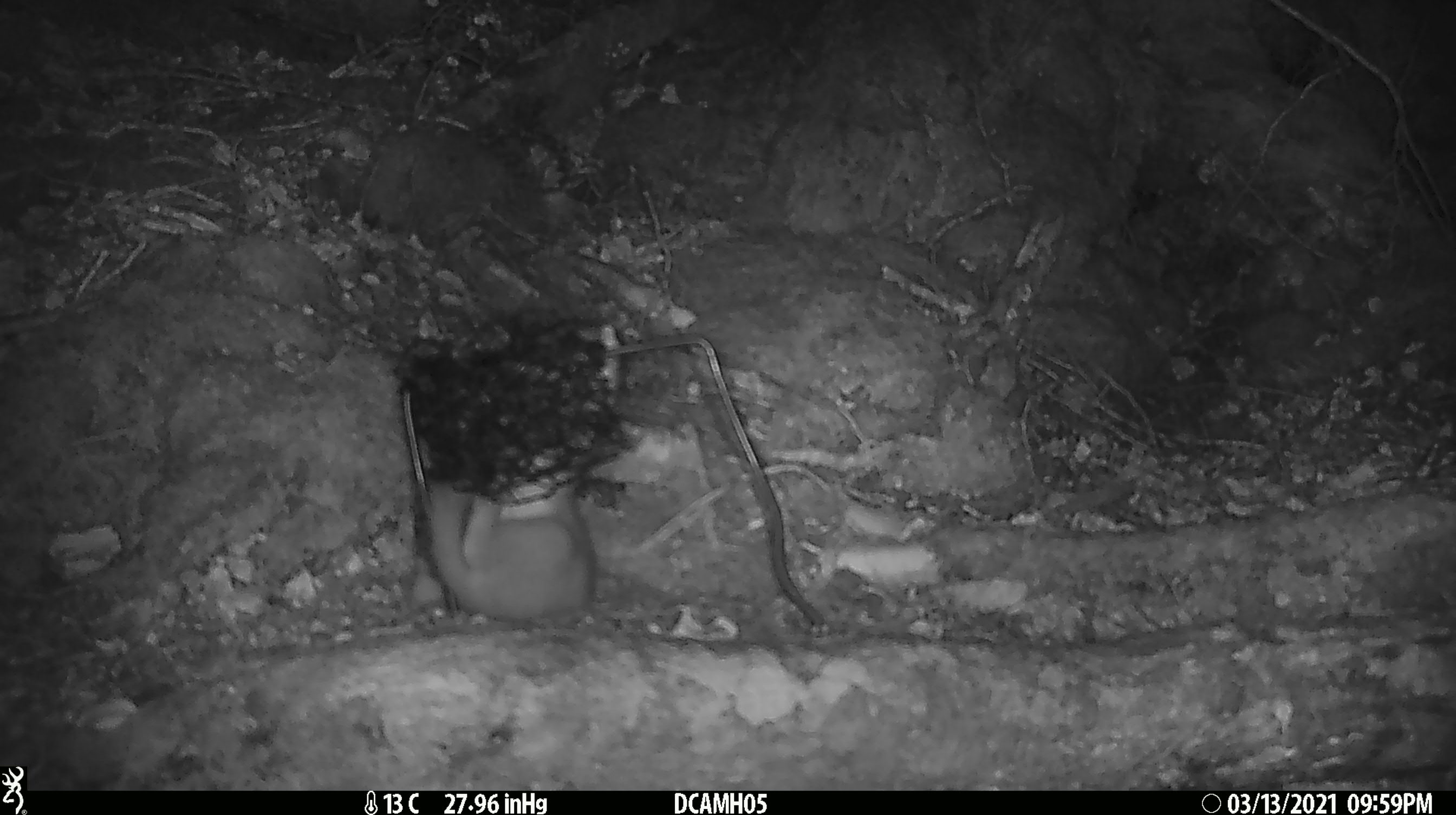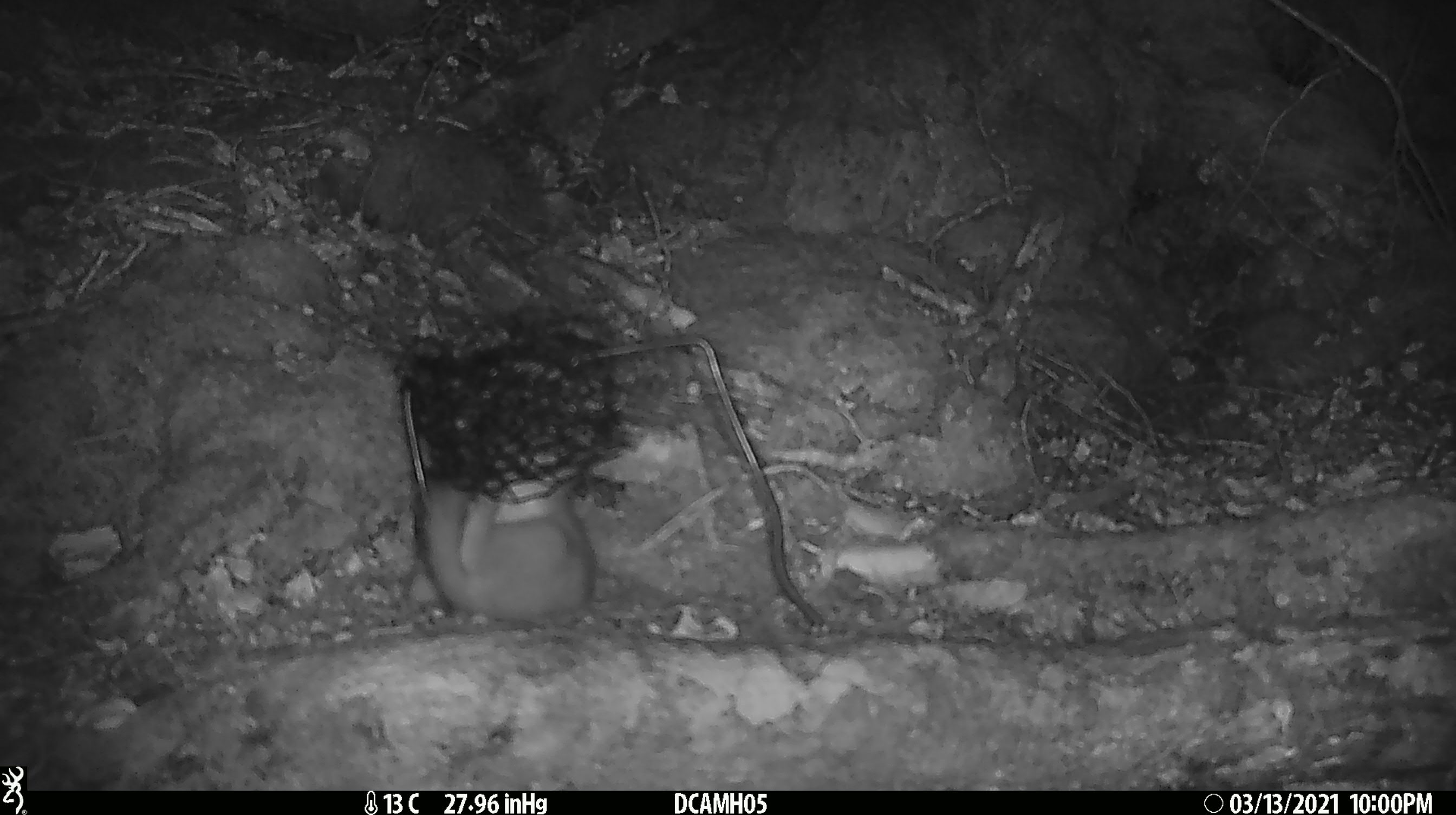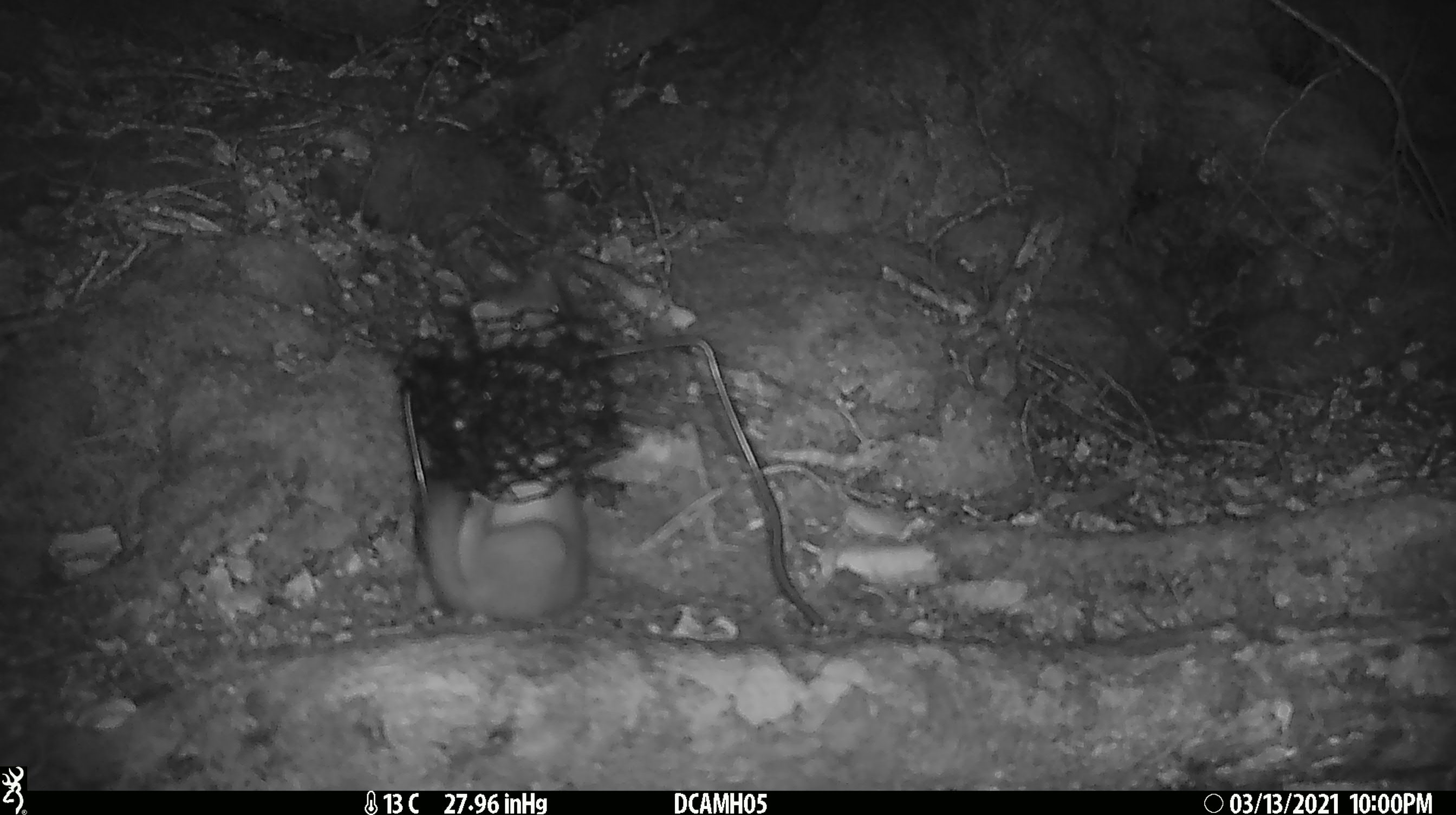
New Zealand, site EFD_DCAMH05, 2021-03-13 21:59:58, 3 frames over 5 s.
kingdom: Animalia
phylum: Chordata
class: Mammalia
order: Carnivora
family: Mustelidae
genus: Mustela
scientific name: Mustela erminea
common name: stoat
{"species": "stoat (Mustela erminea)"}